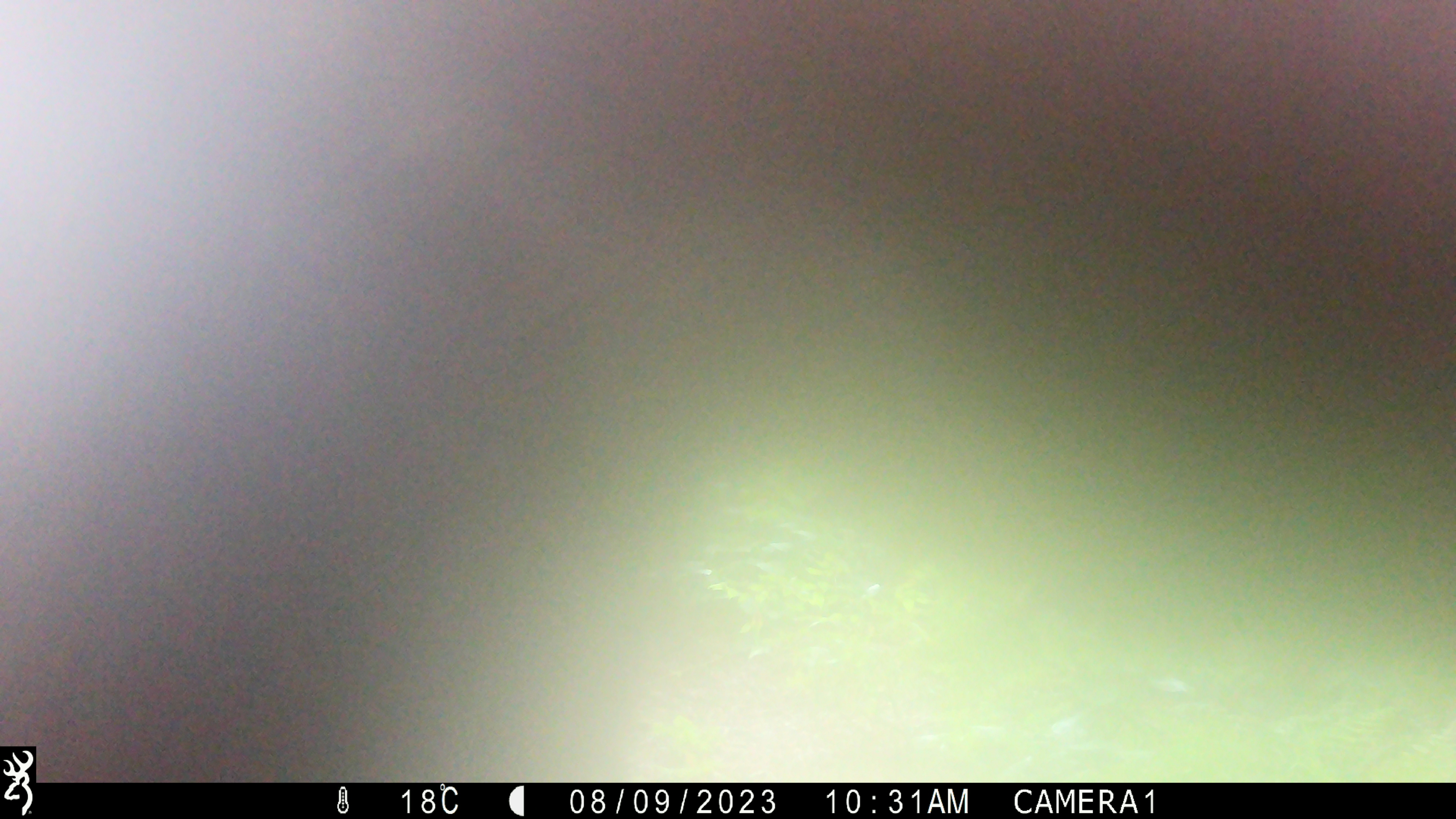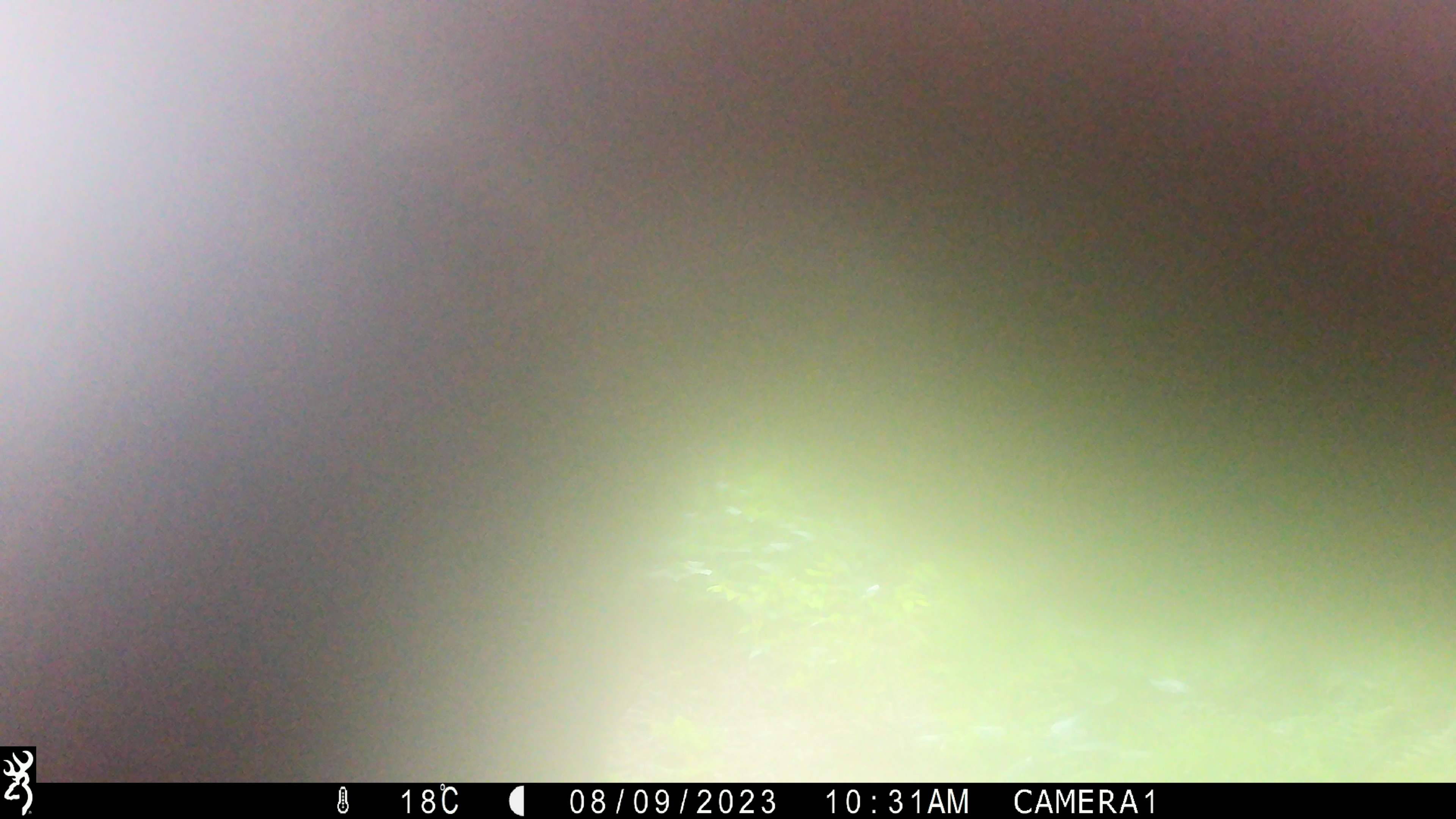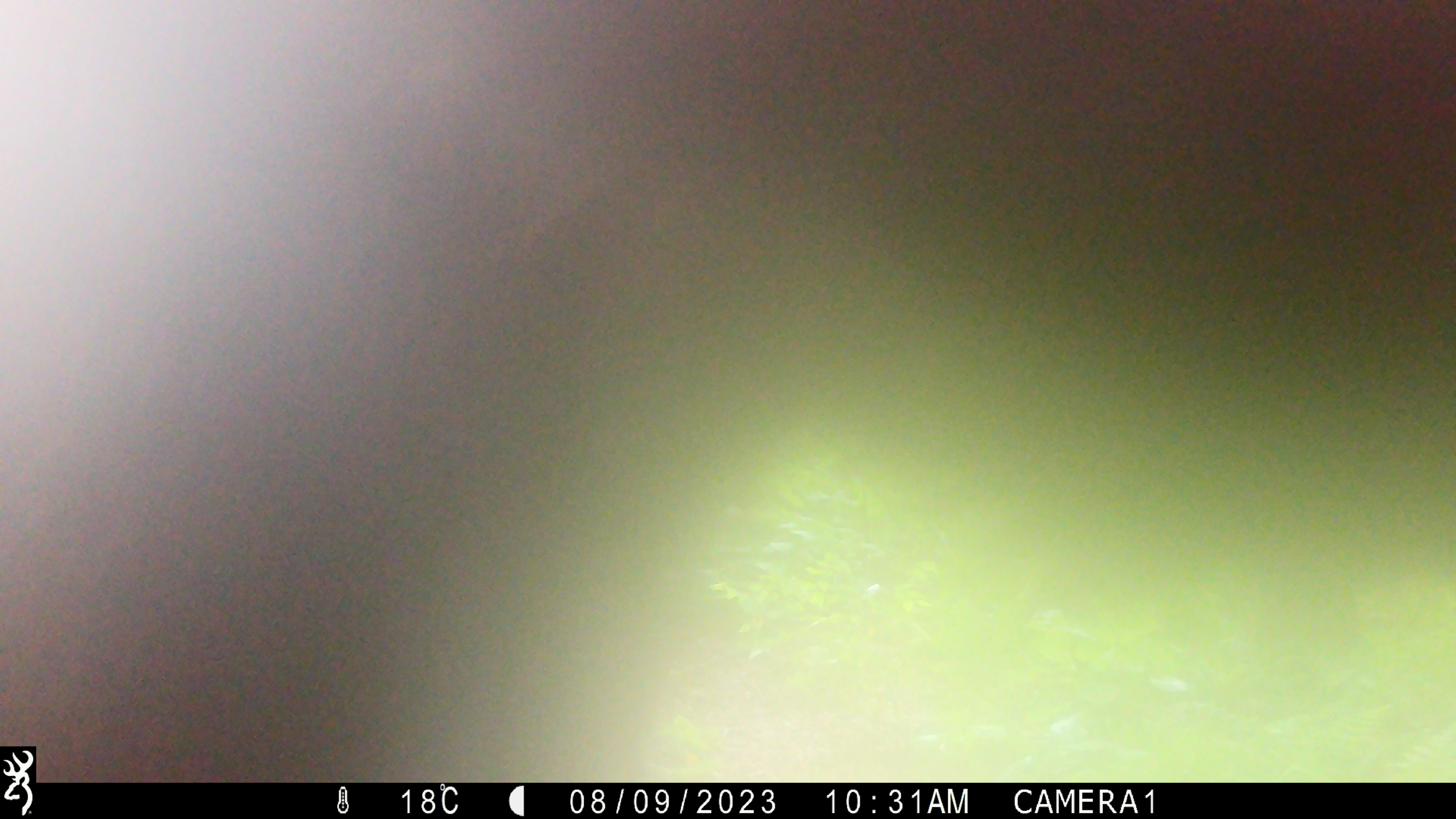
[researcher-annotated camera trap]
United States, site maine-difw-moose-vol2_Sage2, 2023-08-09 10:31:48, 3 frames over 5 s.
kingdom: Animalia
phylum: Chordata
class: Mammalia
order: Artiodactyla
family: Cervidae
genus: Alces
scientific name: Alces alces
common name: moose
Moose (Alces alces).